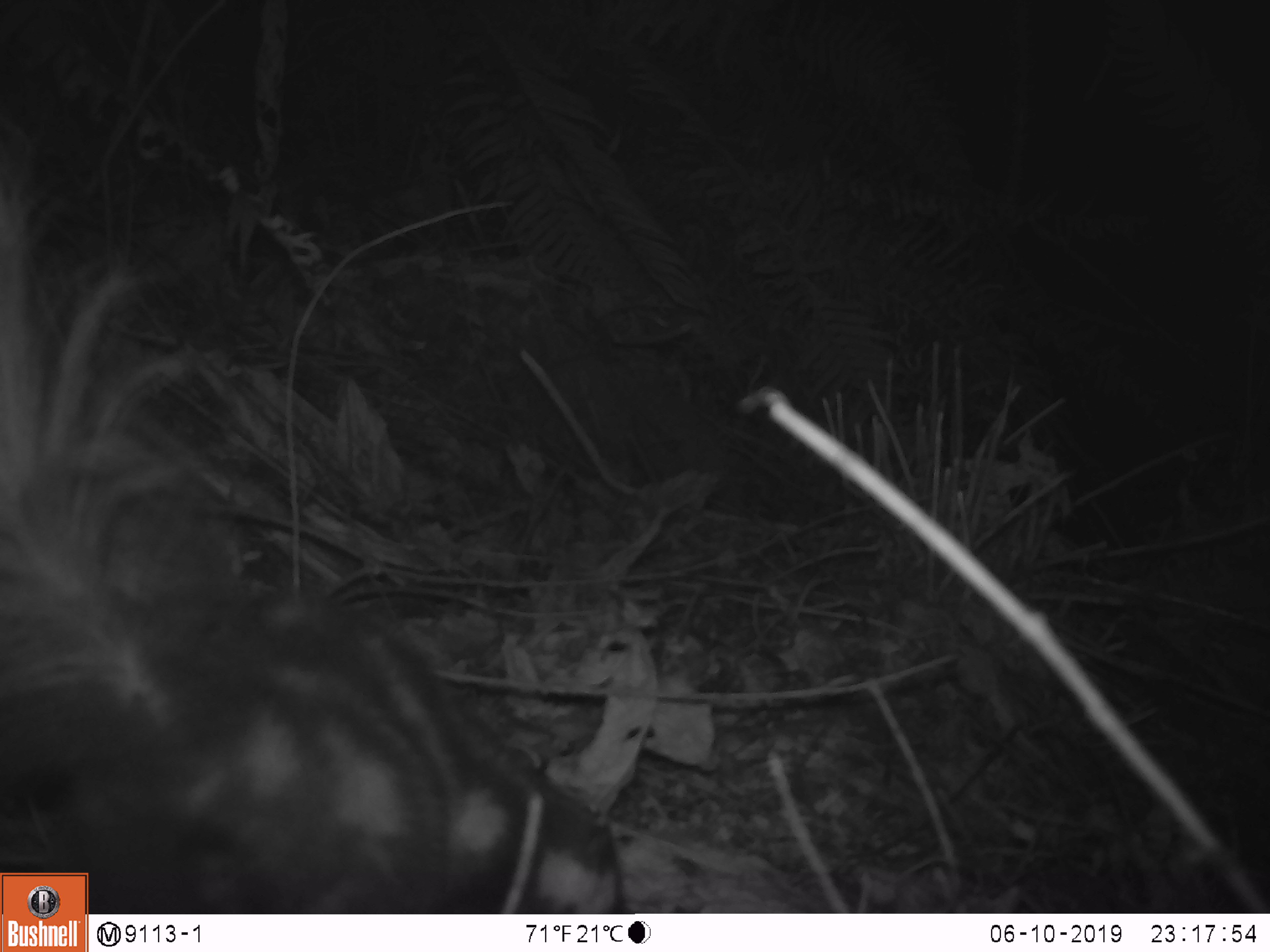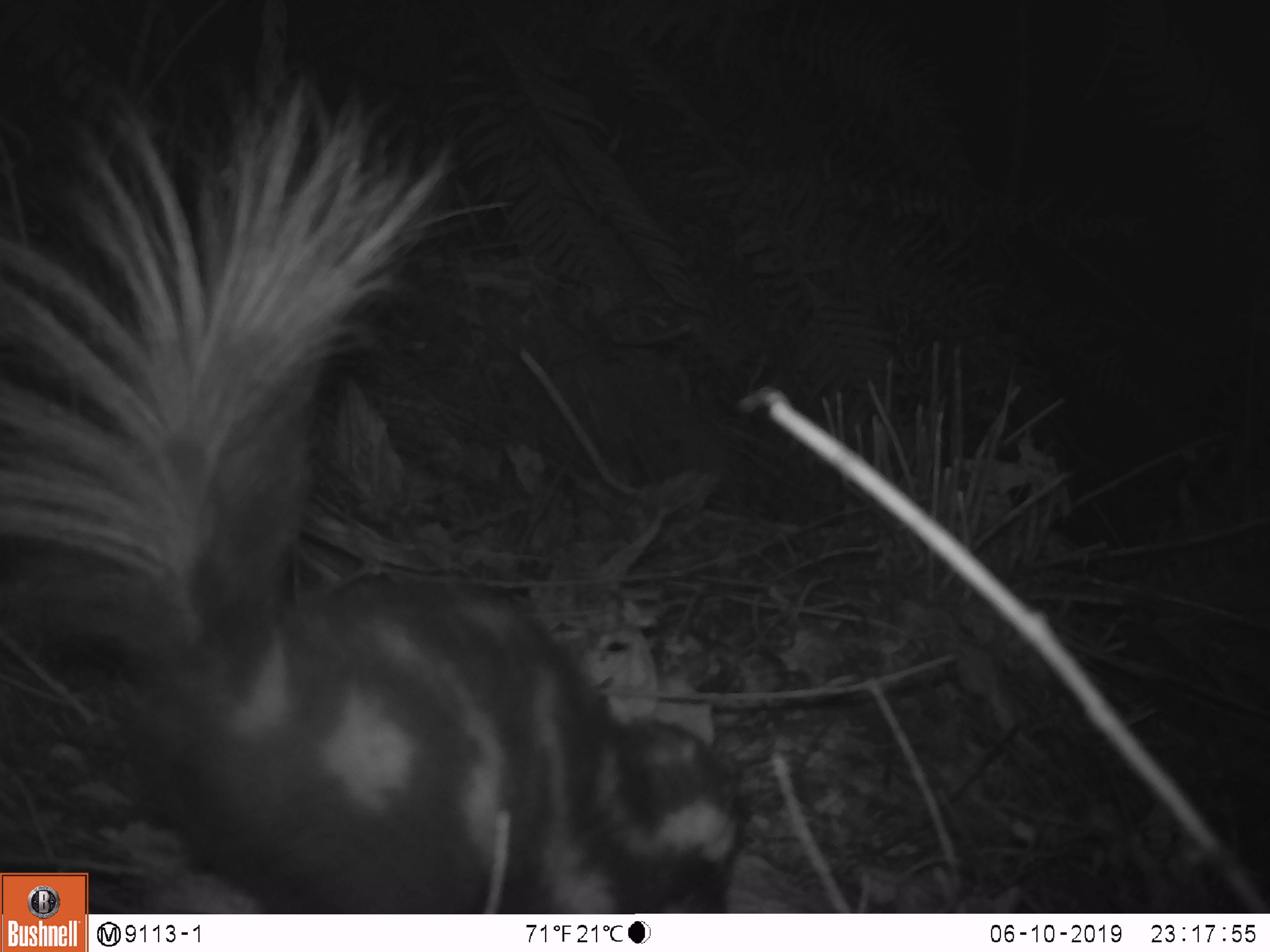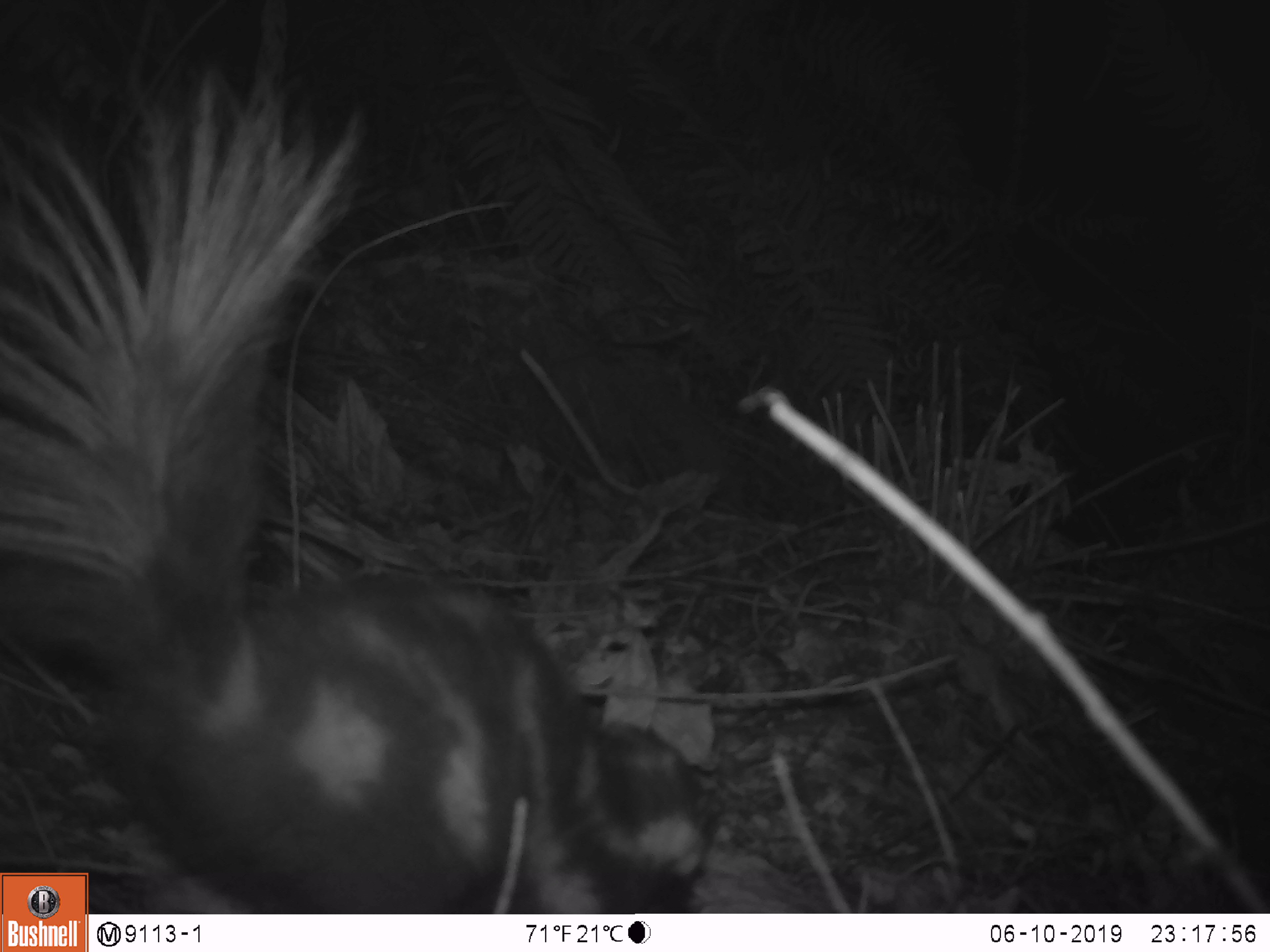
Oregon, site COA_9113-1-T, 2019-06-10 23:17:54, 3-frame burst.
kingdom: Animalia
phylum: Chordata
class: Mammalia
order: Carnivora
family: Mephitidae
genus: Spilogale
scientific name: Spilogale gracilis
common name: western spotted skunk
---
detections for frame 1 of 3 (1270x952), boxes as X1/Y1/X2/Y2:
western spotted skunk: 91/496/631/909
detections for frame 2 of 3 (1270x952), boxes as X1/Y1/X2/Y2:
western spotted skunk: 91/131/754/911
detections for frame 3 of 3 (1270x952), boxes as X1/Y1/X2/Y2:
western spotted skunk: 91/139/726/909